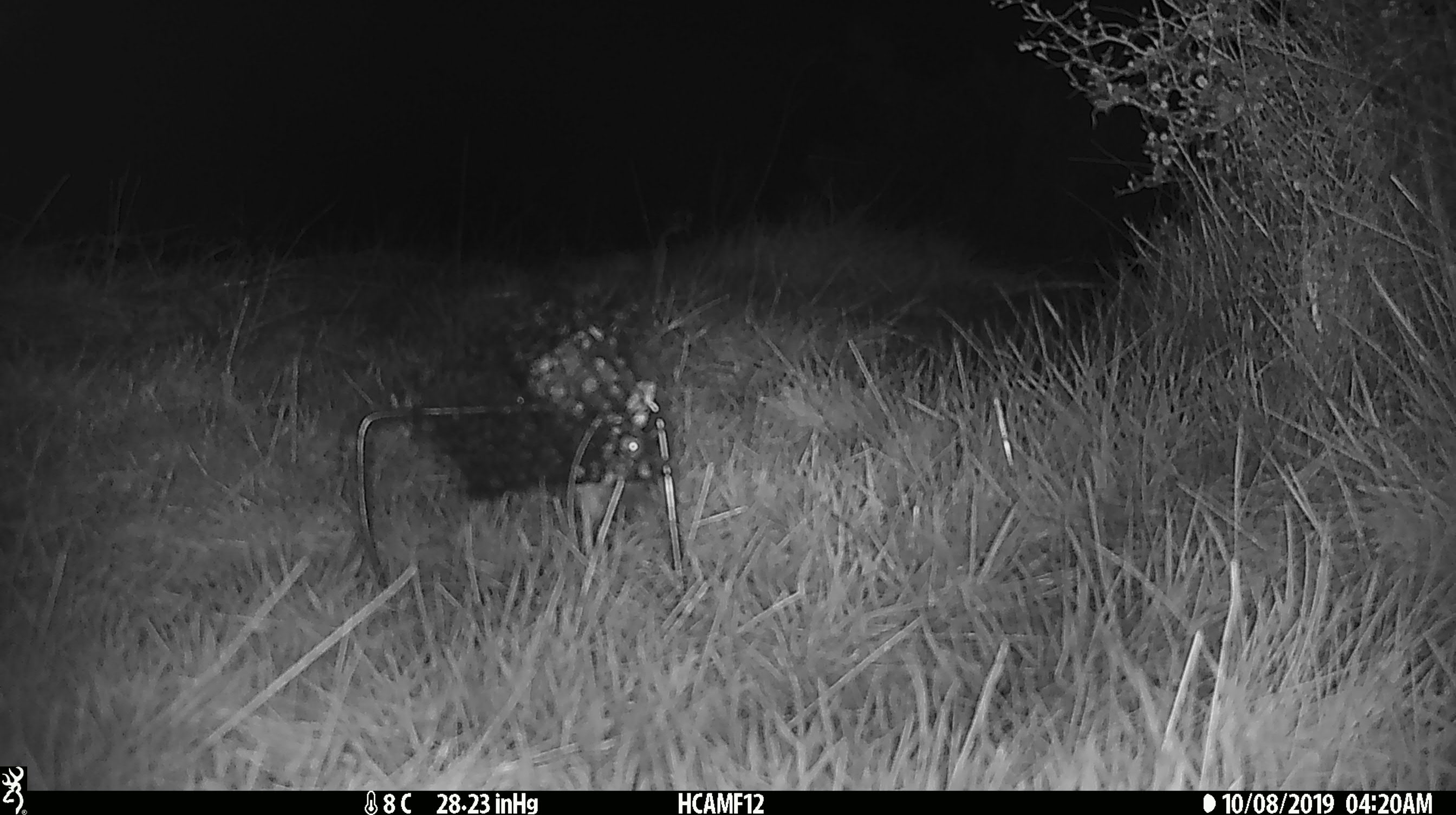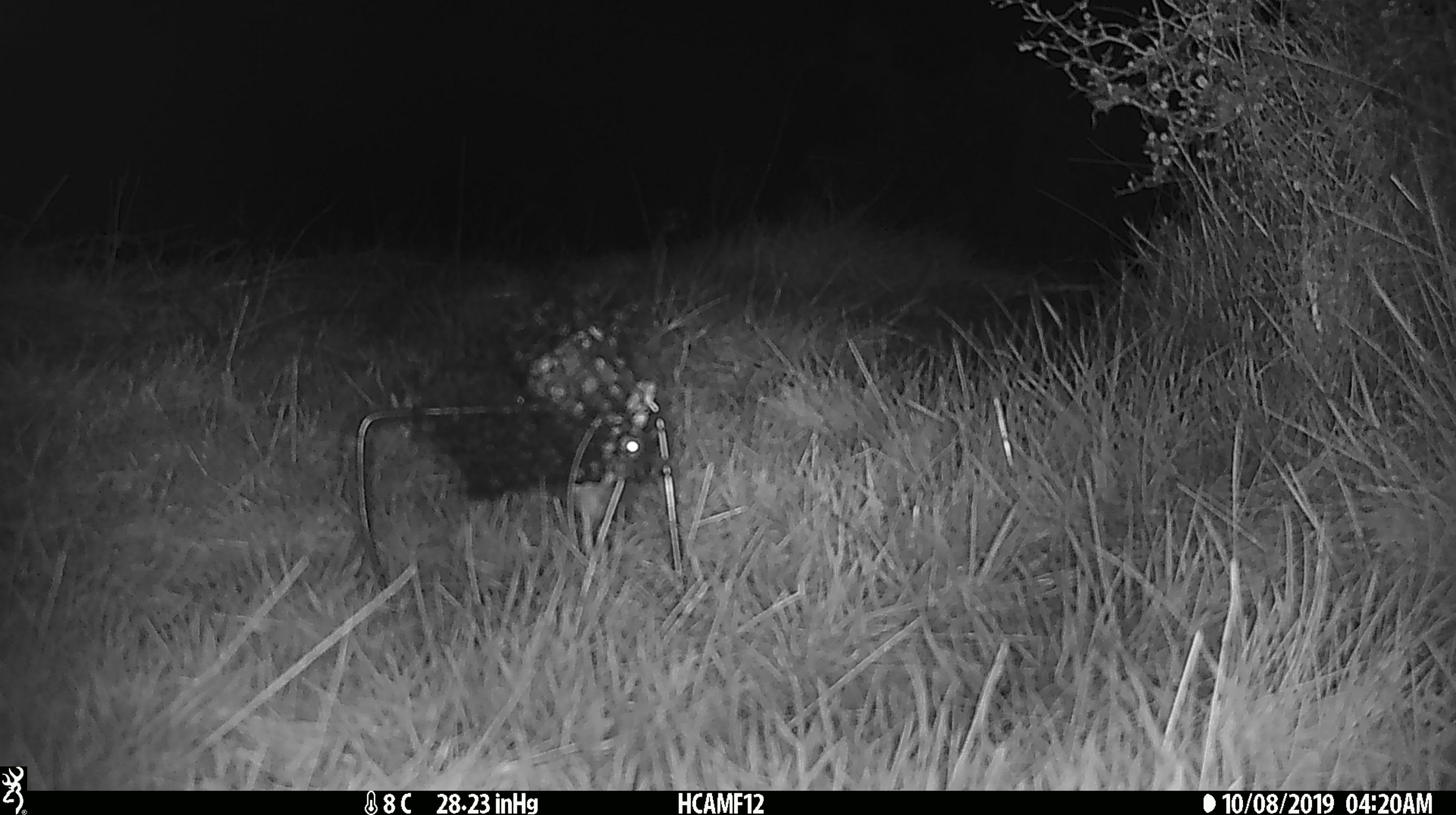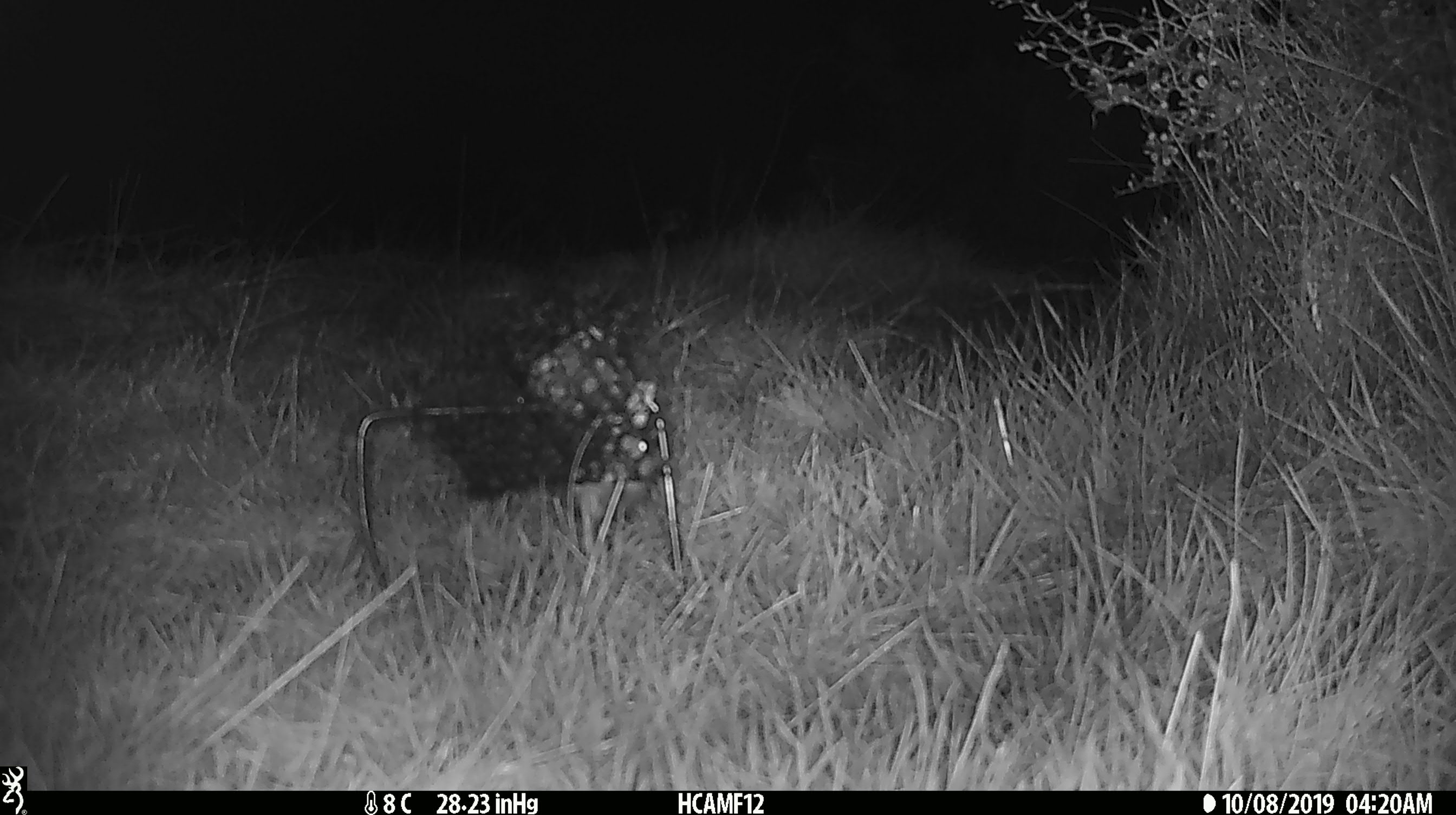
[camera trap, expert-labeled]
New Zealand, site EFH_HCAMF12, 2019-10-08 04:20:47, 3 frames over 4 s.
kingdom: Animalia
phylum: Chordata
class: Mammalia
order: Rodentia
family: Muridae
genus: Mus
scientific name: Mus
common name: mouse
Mouse (Mus).